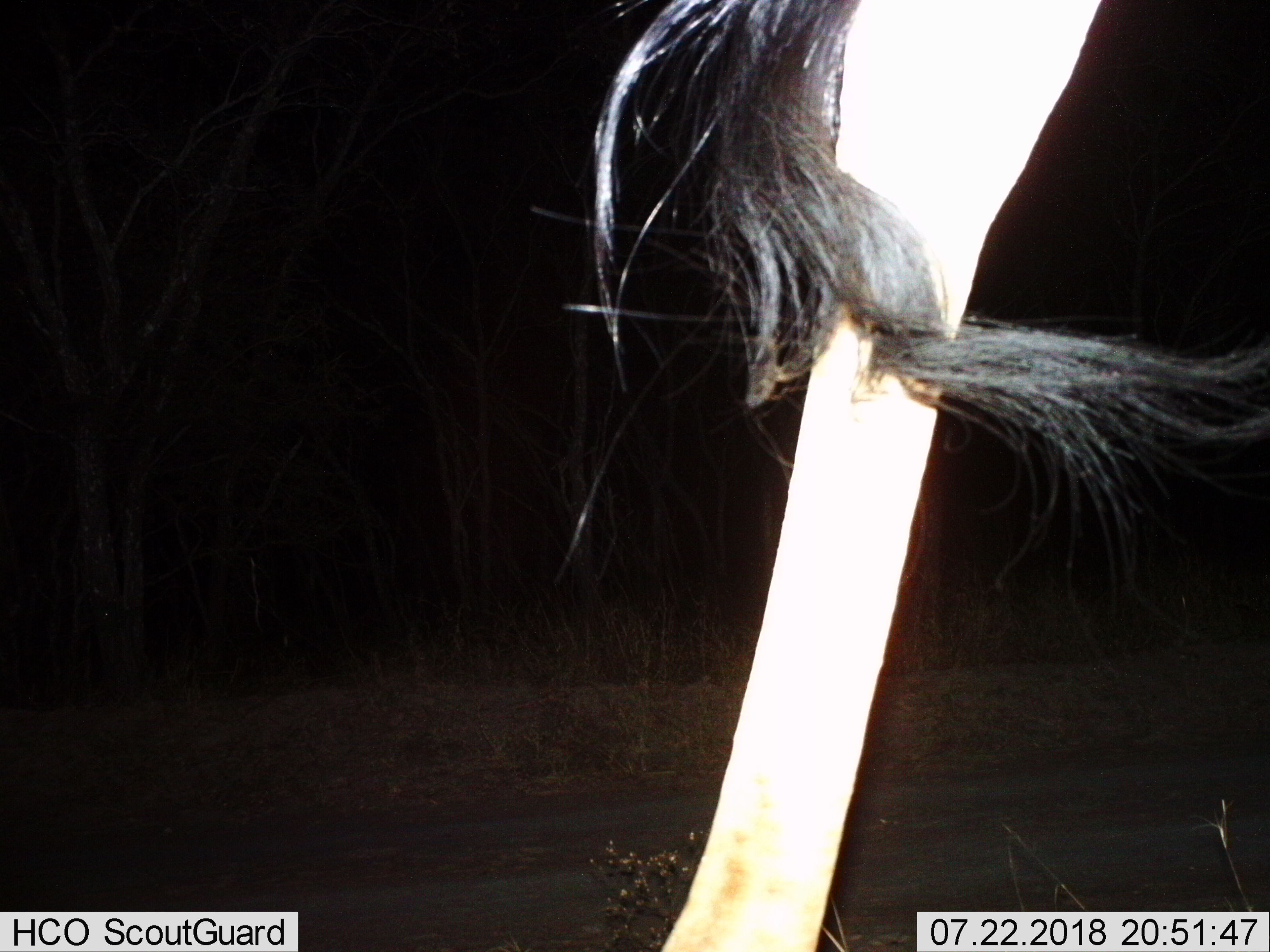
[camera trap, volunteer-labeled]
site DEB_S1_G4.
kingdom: Animalia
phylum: Chordata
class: Mammalia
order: Artiodactyla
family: Giraffidae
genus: Giraffa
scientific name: Giraffa camelopardalis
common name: giraffe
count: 1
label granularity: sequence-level